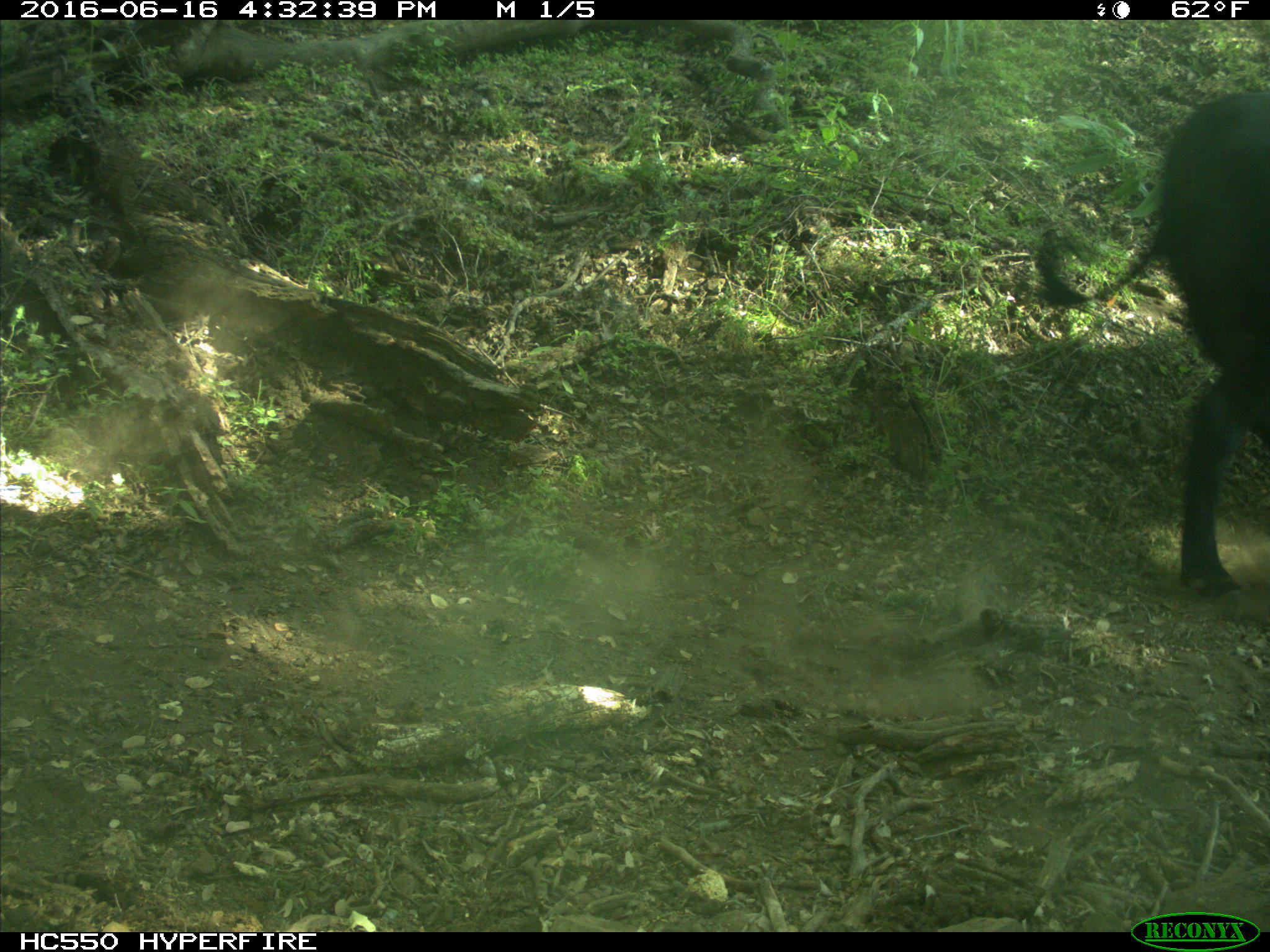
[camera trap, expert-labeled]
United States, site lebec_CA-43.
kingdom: Animalia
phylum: Chordata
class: Mammalia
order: Artiodactyla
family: Bovidae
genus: Bos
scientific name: Bos taurus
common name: domestic cow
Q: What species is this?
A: Bos taurus (domestic cow).